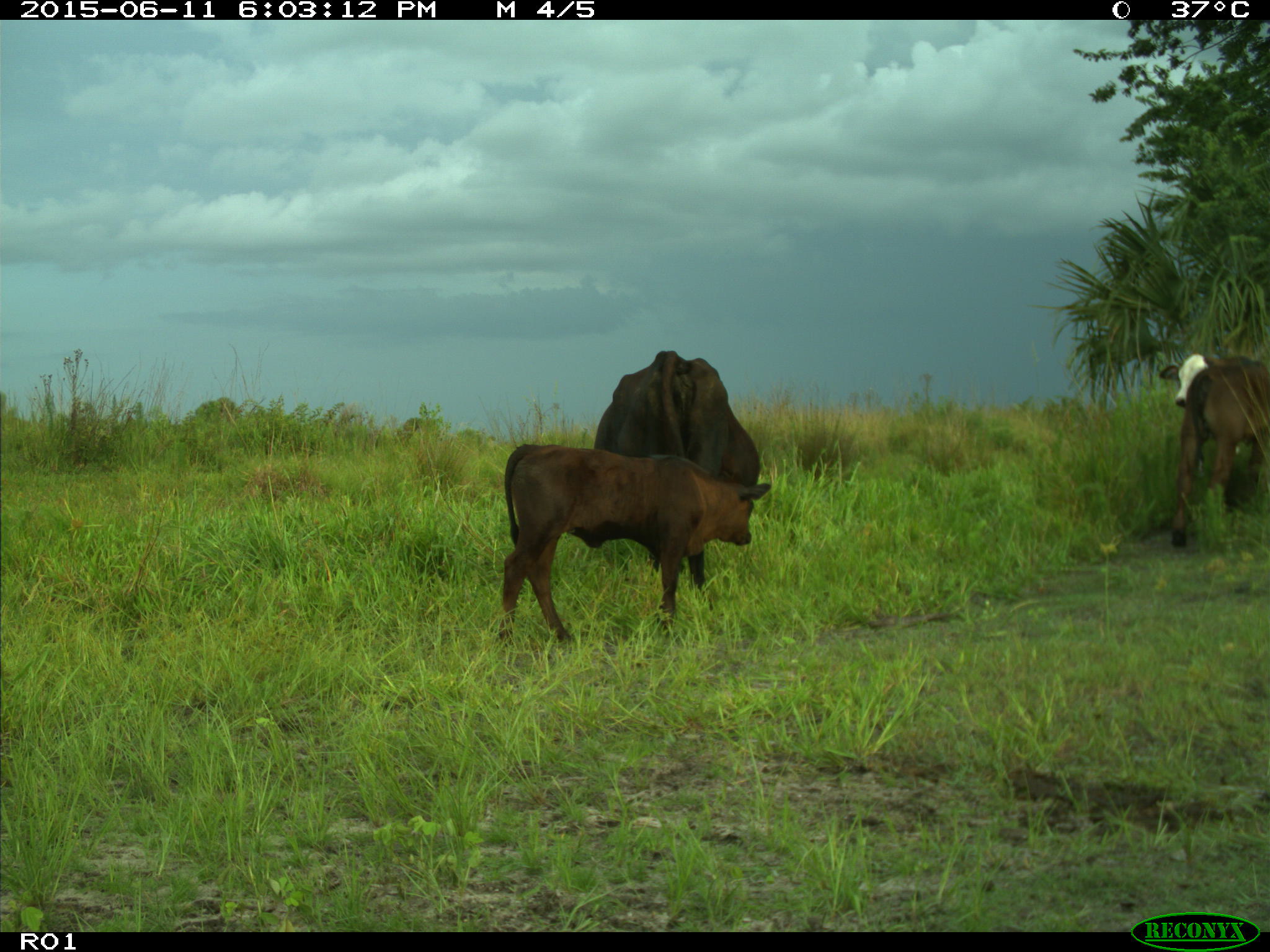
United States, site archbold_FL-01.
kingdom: Animalia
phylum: Chordata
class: Mammalia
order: Artiodactyla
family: Bovidae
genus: Bos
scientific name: Bos taurus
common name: domestic cow